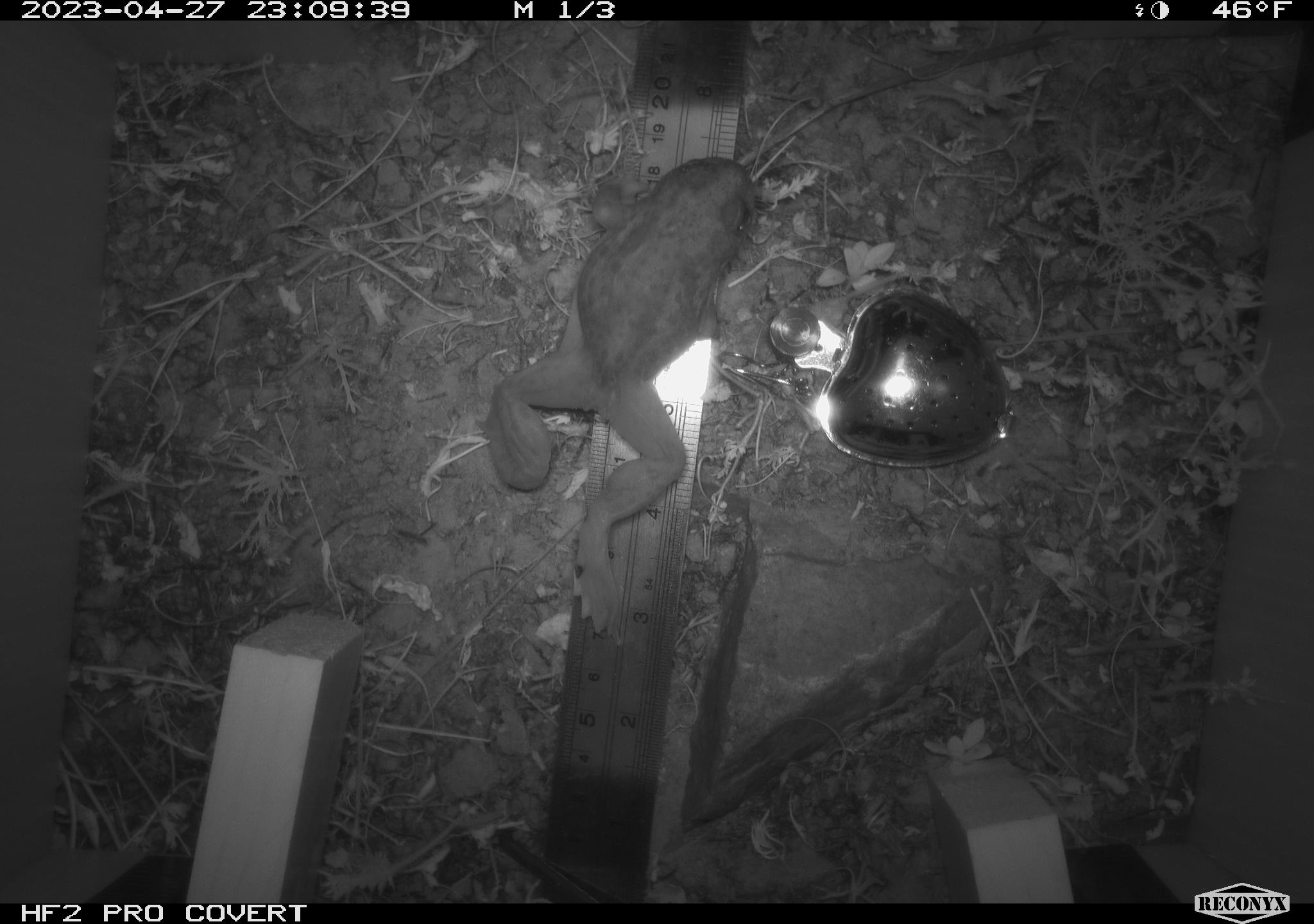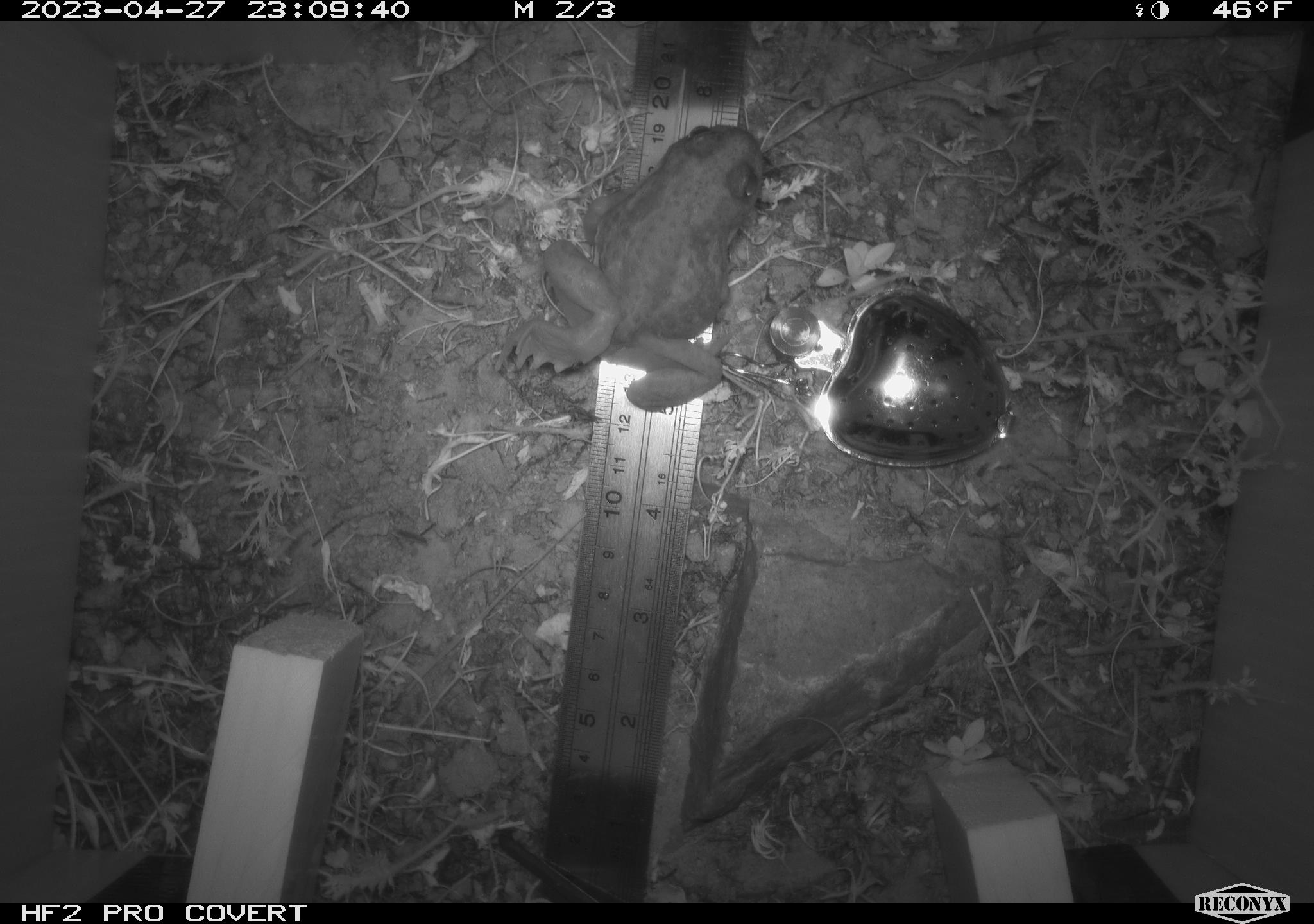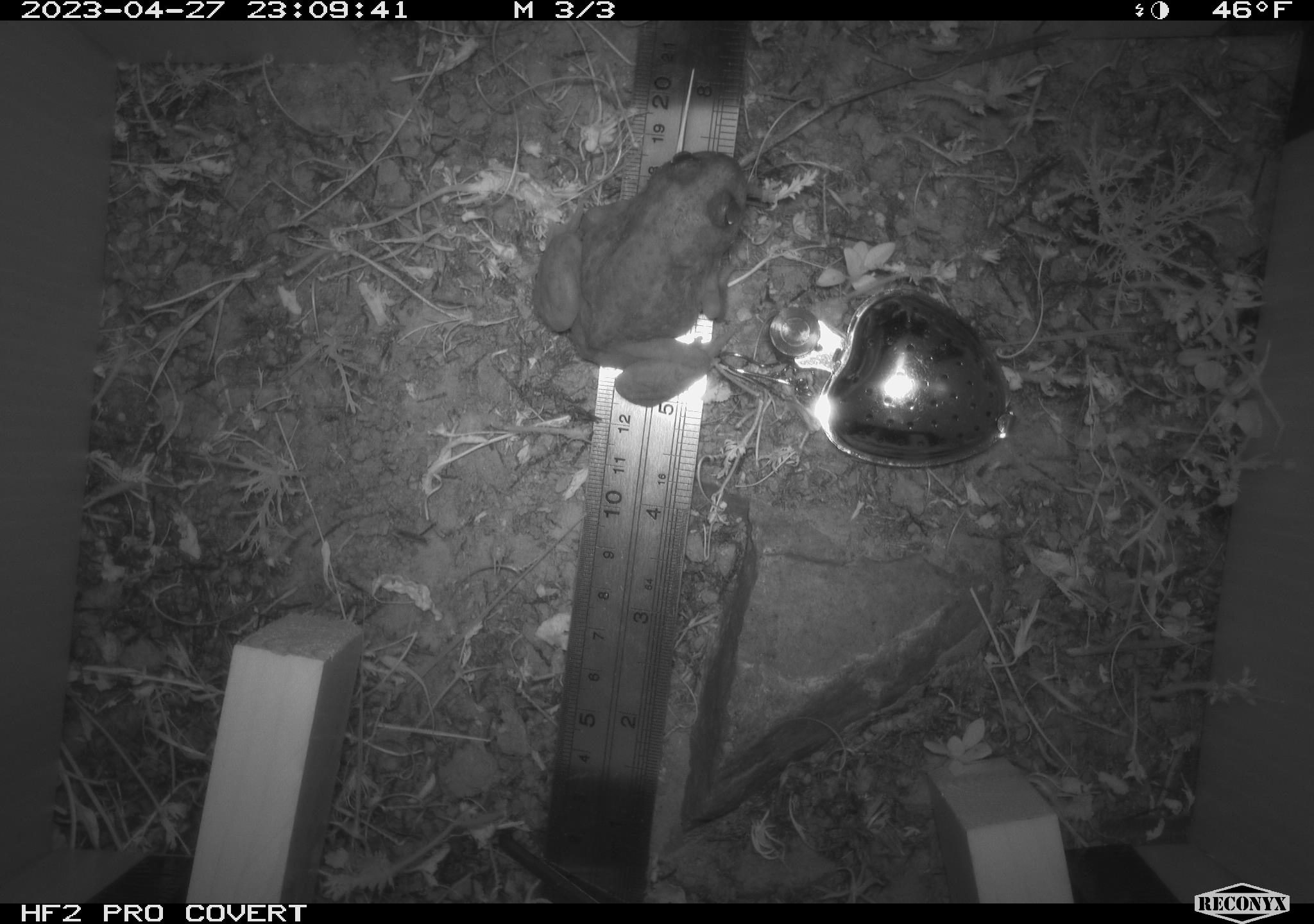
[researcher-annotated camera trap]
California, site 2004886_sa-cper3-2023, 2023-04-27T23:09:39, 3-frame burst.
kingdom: Animalia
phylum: Chordata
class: Amphibia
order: Anura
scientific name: Anura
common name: frogs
Frogs (Anura).